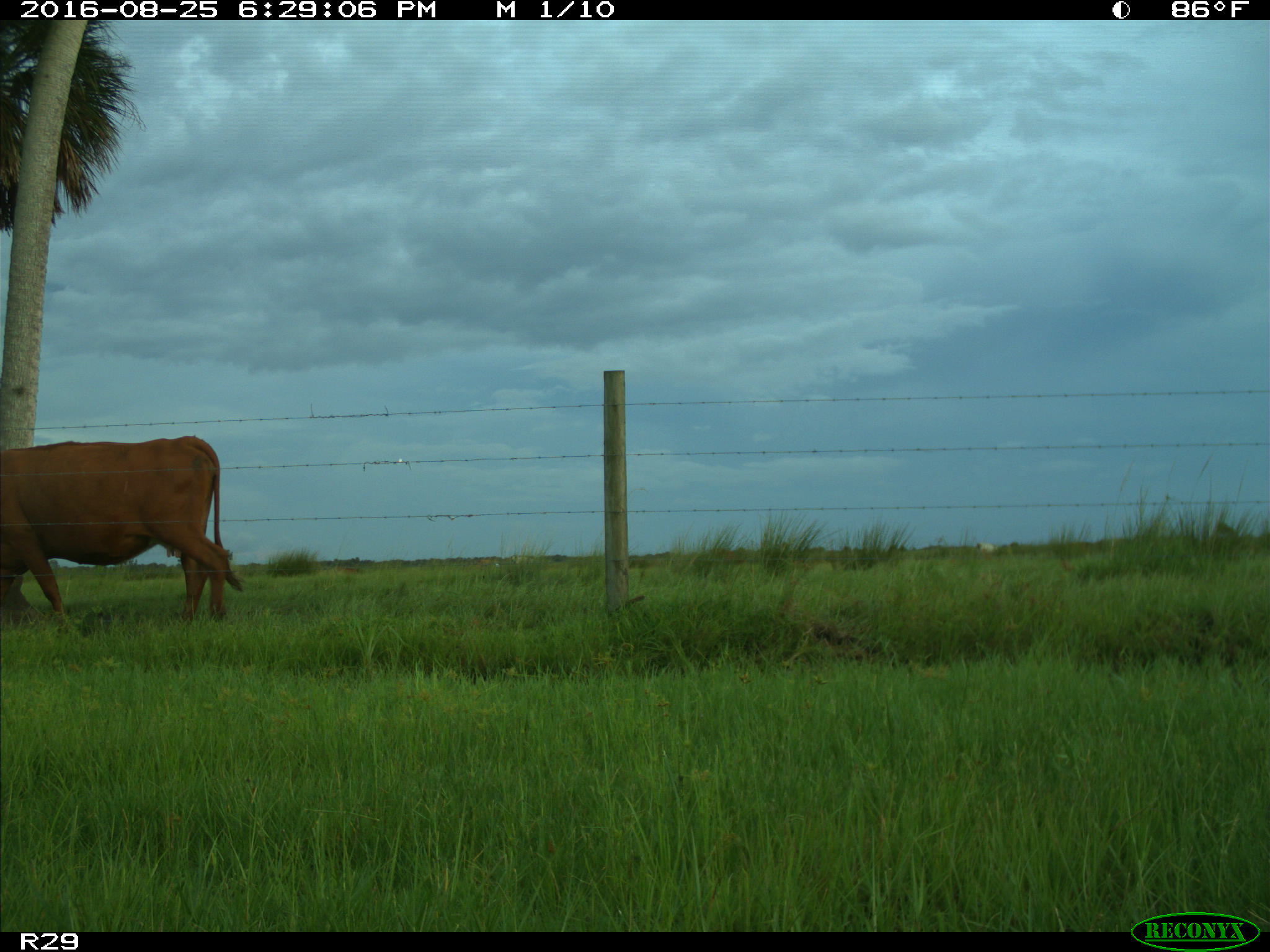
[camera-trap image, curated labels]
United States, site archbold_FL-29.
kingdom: Animalia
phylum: Chordata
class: Mammalia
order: Artiodactyla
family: Bovidae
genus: Bos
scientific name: Bos taurus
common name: domestic cow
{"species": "Bos taurus (domestic cow)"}